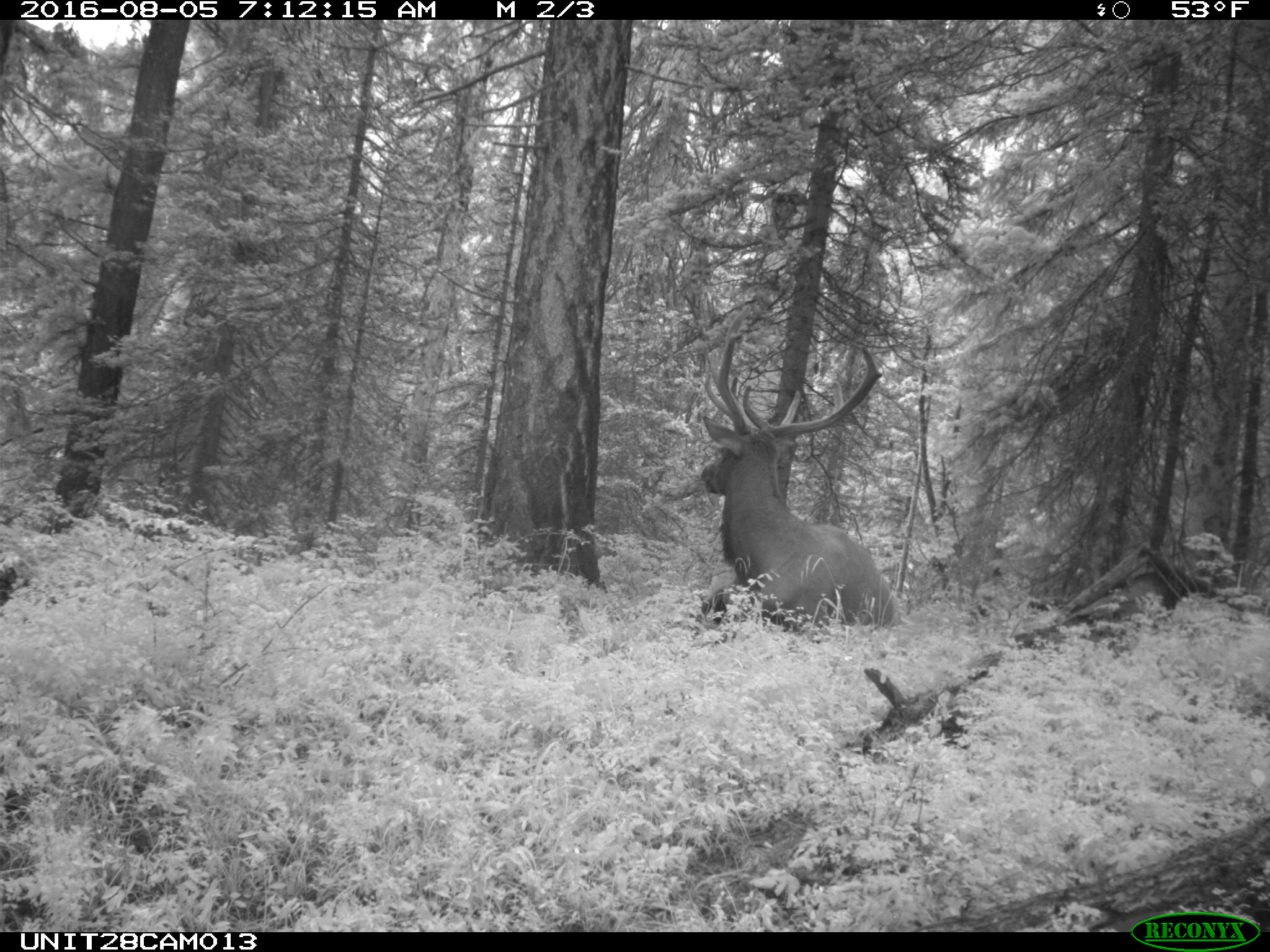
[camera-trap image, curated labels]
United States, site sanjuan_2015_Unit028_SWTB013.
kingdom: Animalia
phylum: Chordata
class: Mammalia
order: Artiodactyla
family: Cervidae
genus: Cervus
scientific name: Cervus elaphus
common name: red deer